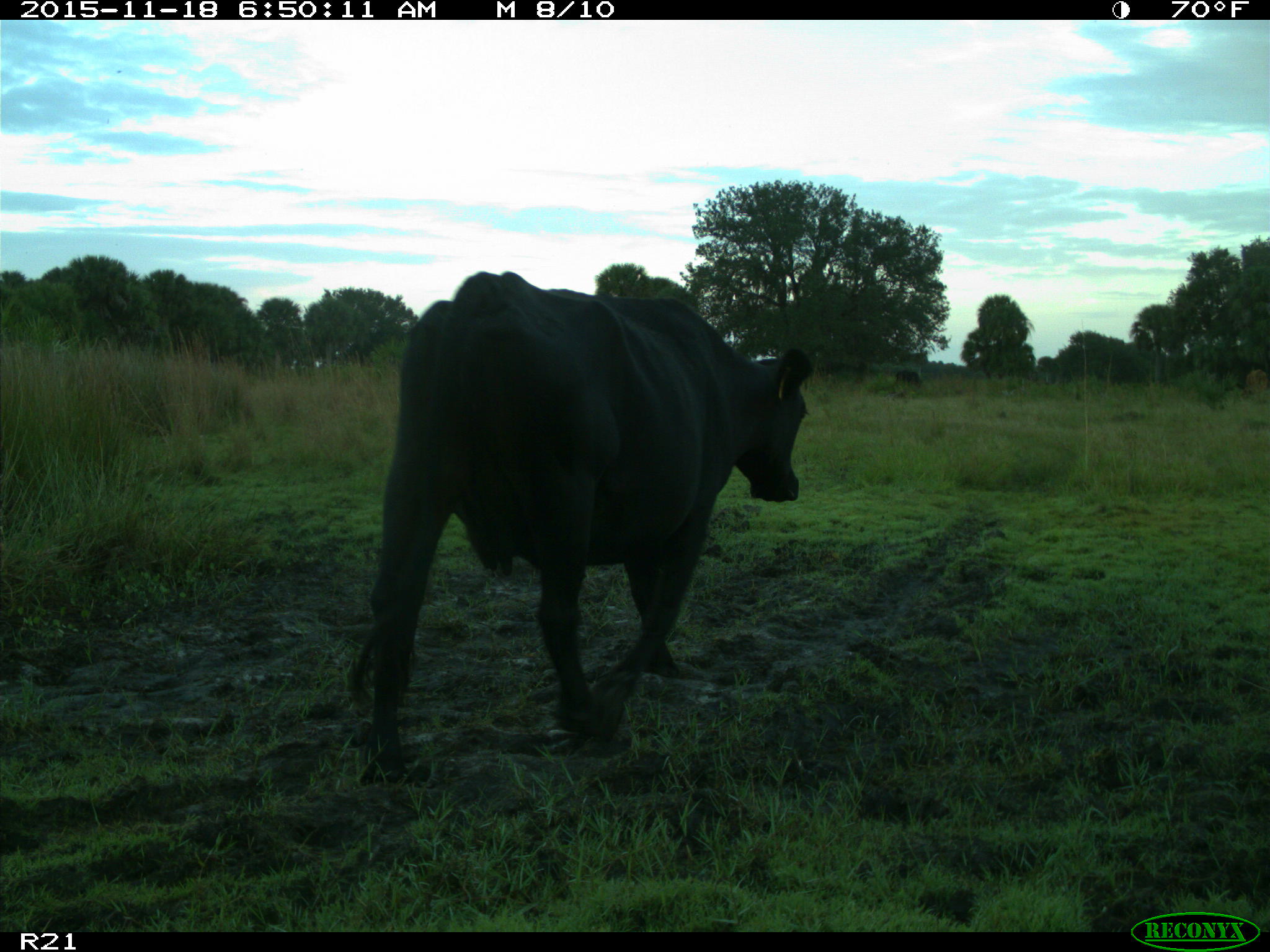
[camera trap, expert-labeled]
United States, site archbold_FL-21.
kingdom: Animalia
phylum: Chordata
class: Mammalia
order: Artiodactyla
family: Bovidae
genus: Bos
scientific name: Bos taurus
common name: domestic cow